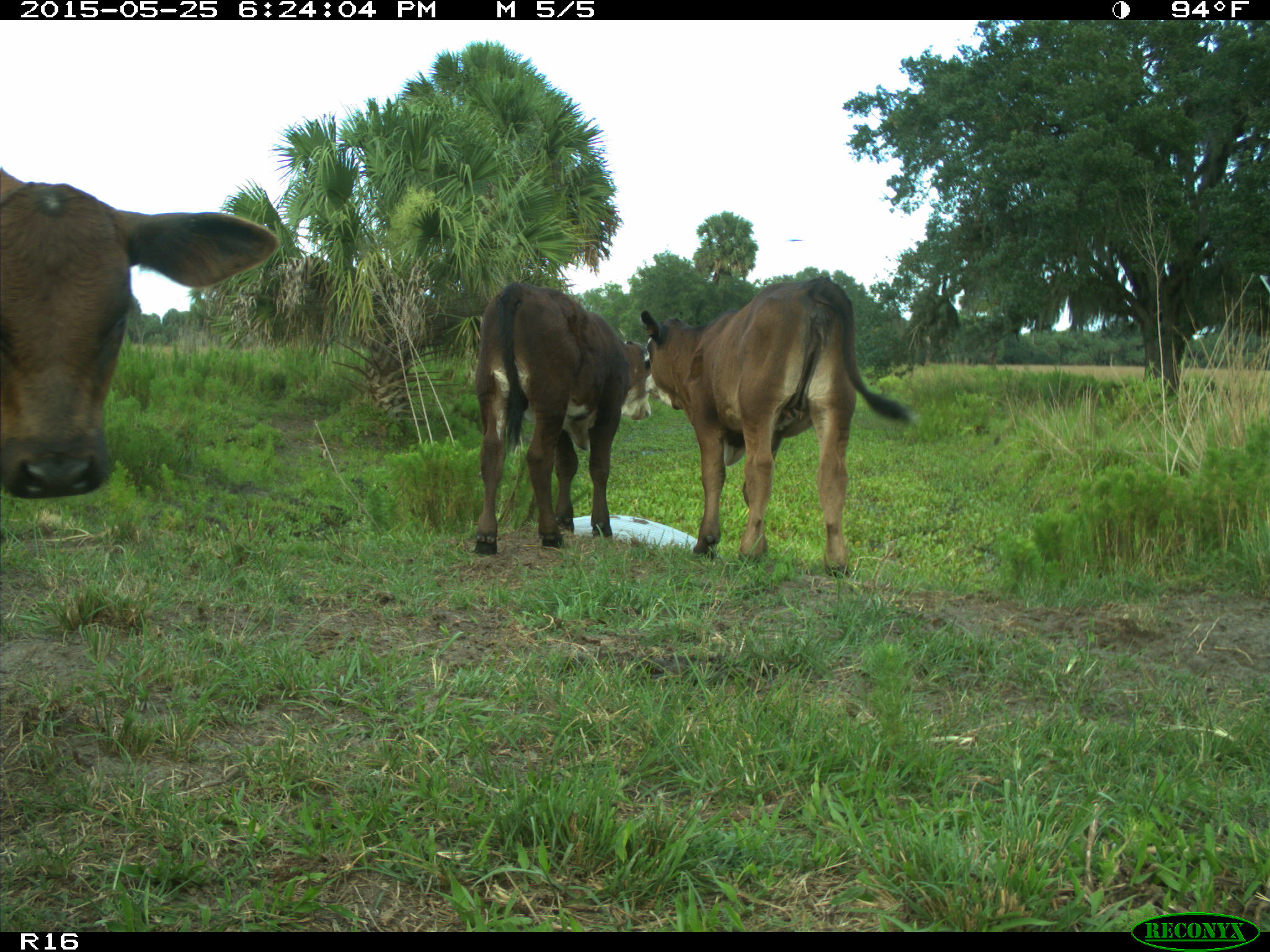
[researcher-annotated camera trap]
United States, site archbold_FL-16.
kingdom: Animalia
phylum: Chordata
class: Mammalia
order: Artiodactyla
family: Bovidae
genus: Bos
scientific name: Bos taurus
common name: domestic cow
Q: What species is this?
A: Bos taurus (domestic cow).